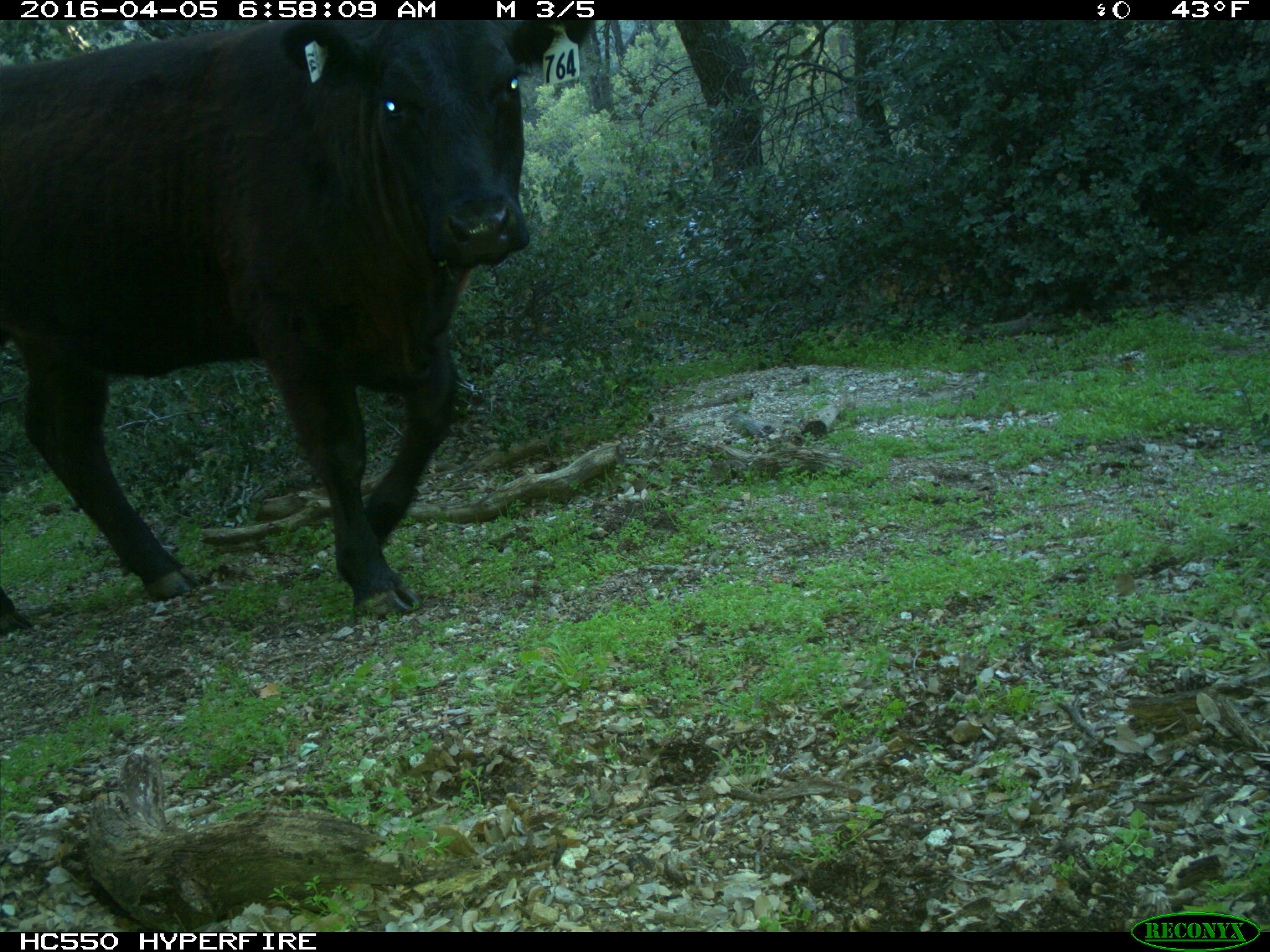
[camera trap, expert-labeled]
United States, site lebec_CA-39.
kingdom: Animalia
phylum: Chordata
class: Mammalia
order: Artiodactyla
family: Bovidae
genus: Bos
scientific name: Bos taurus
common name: domestic cow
Bos taurus (domestic cow).